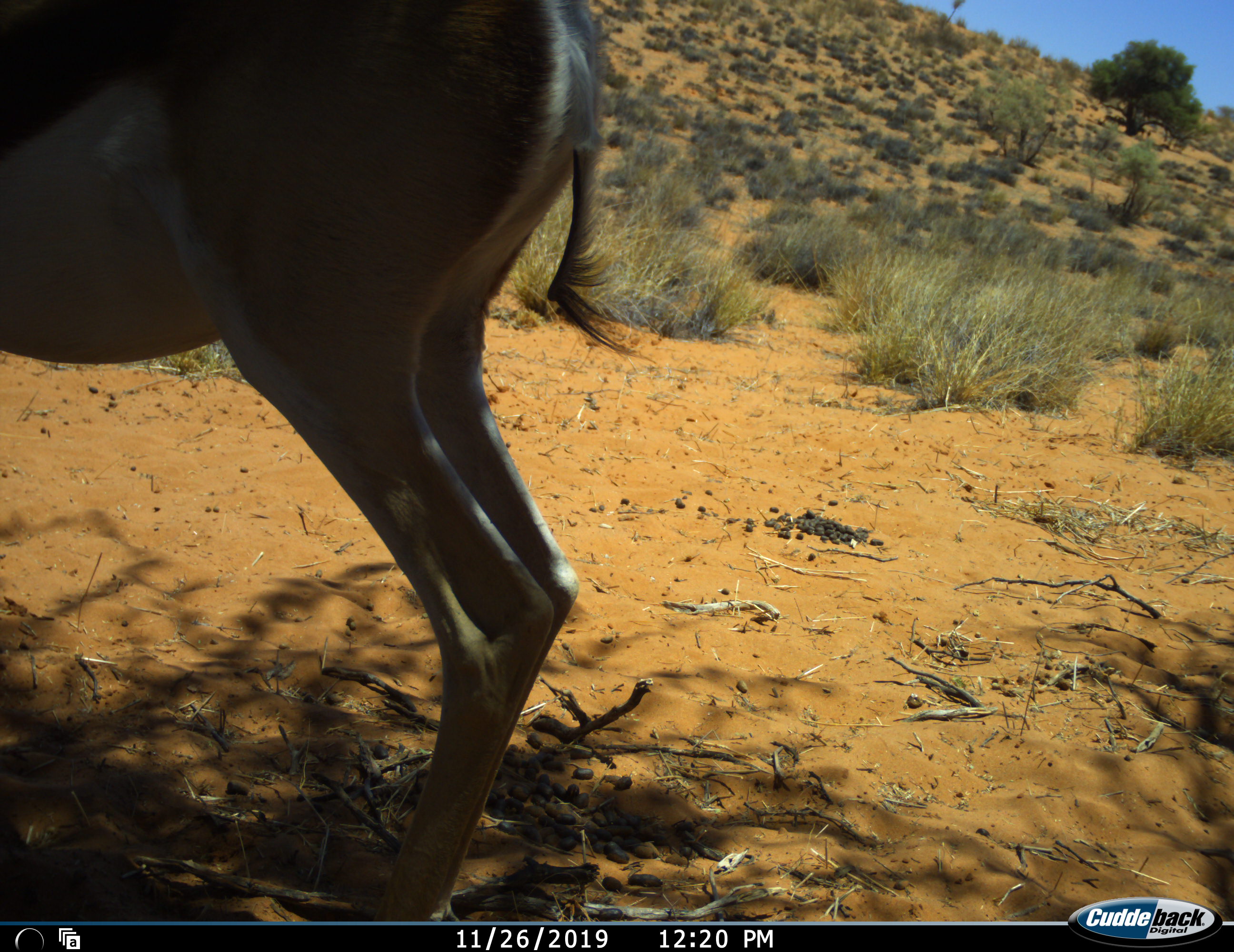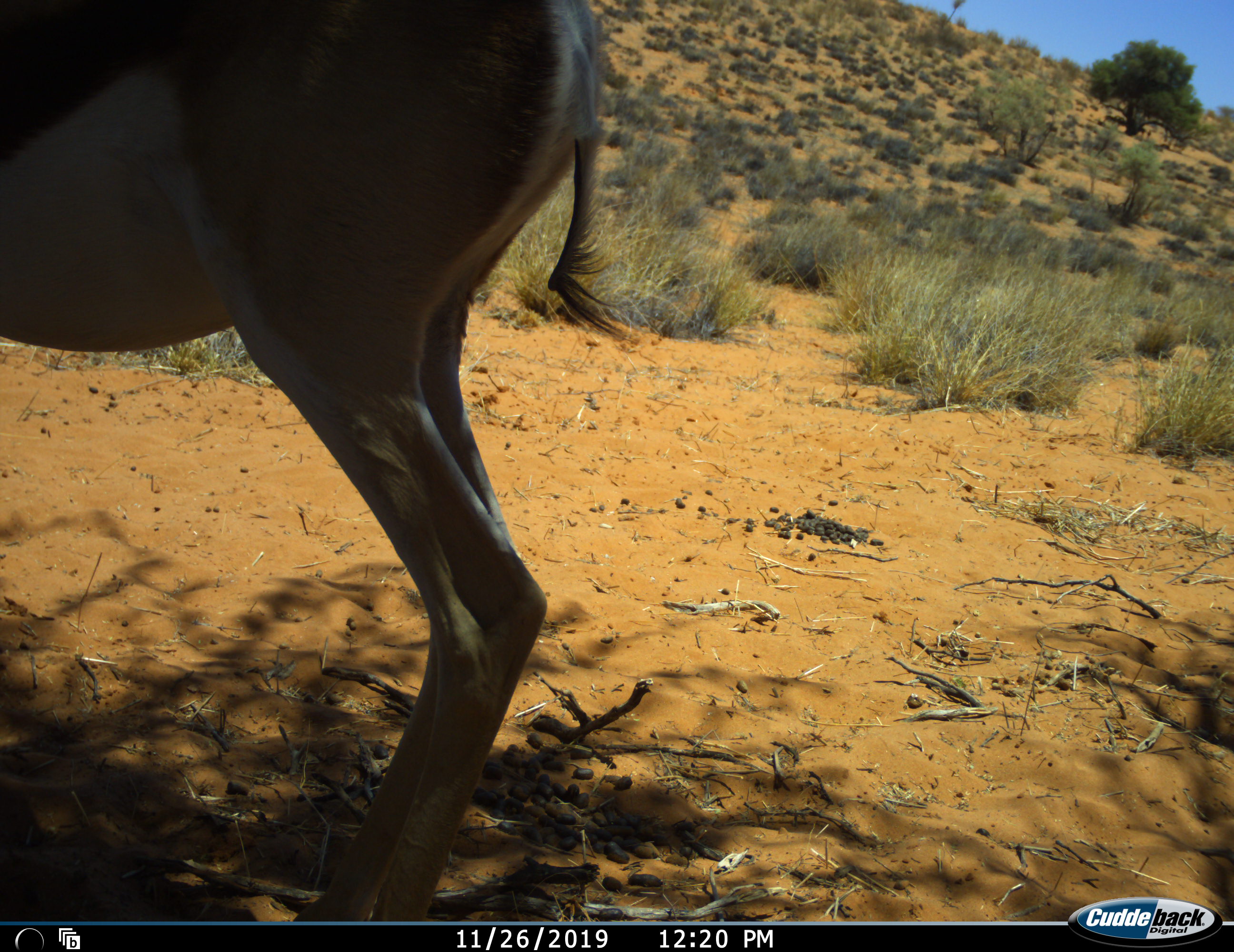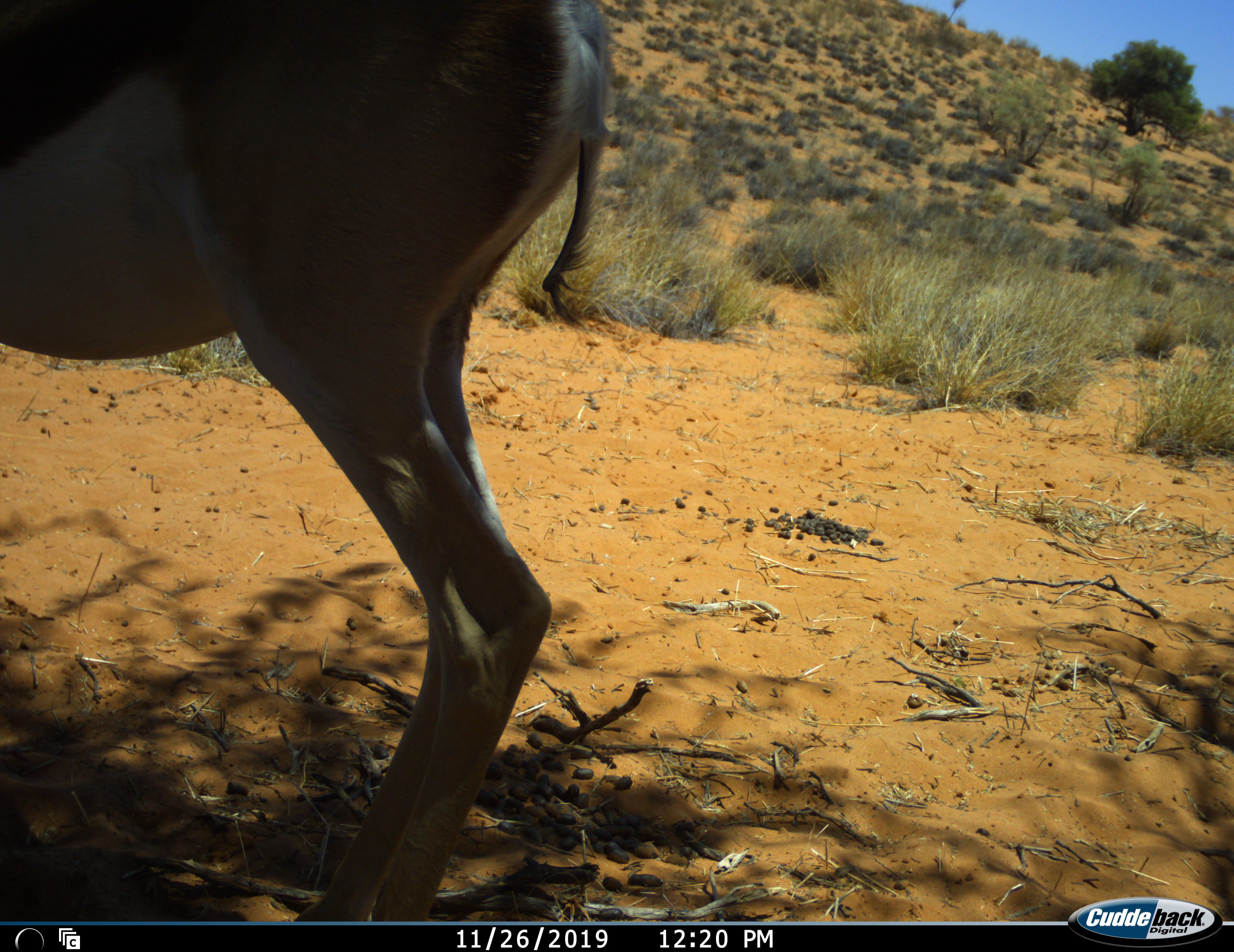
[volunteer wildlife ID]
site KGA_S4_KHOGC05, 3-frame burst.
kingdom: Animalia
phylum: Chordata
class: Mammalia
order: Artiodactyla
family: Bovidae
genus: Antidorcas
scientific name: Antidorcas marsupialis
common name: springbok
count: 1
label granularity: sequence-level